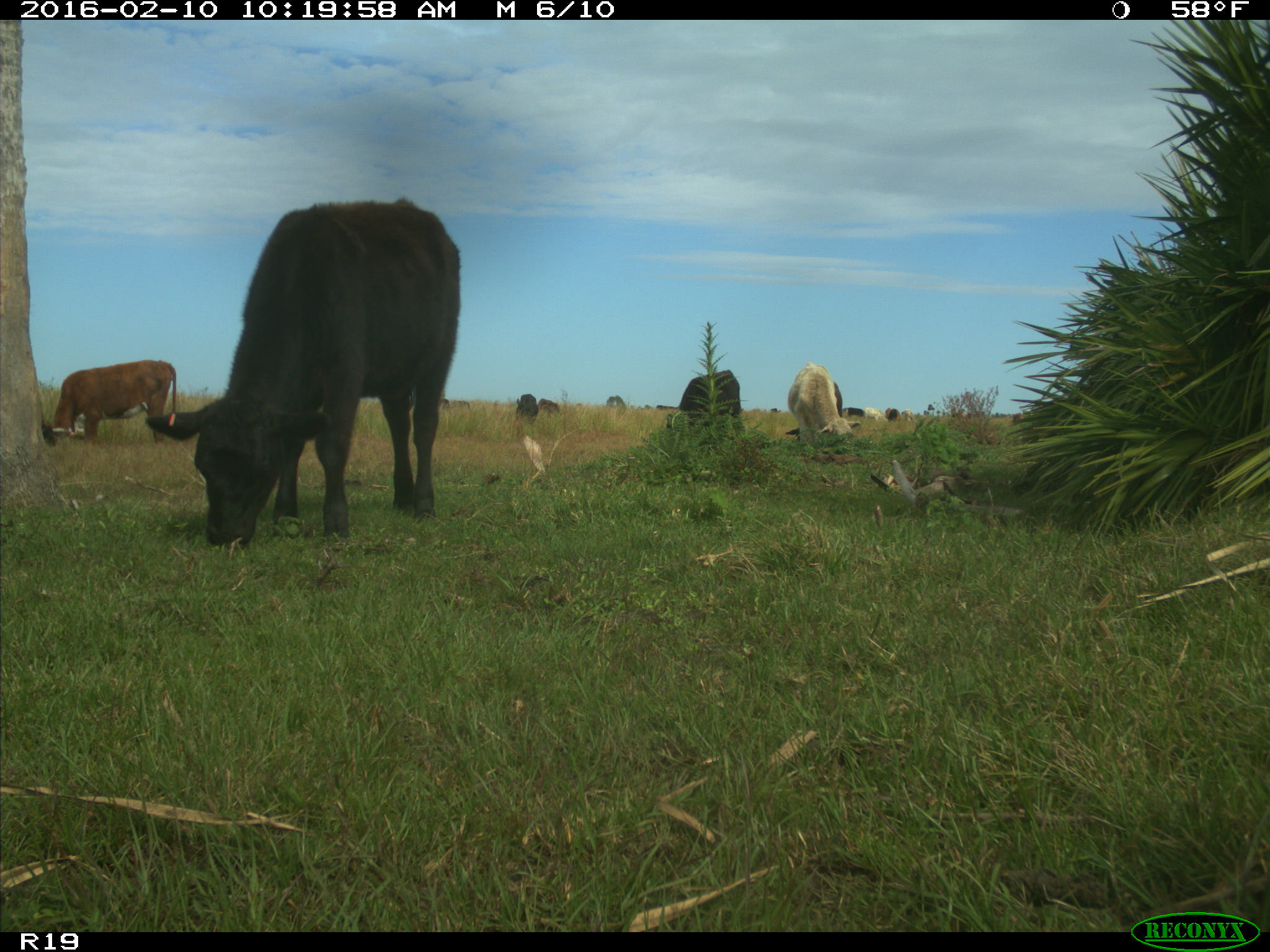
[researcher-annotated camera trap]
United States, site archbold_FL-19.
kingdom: Animalia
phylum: Chordata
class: Mammalia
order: Artiodactyla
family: Bovidae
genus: Bos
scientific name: Bos taurus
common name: domestic cow